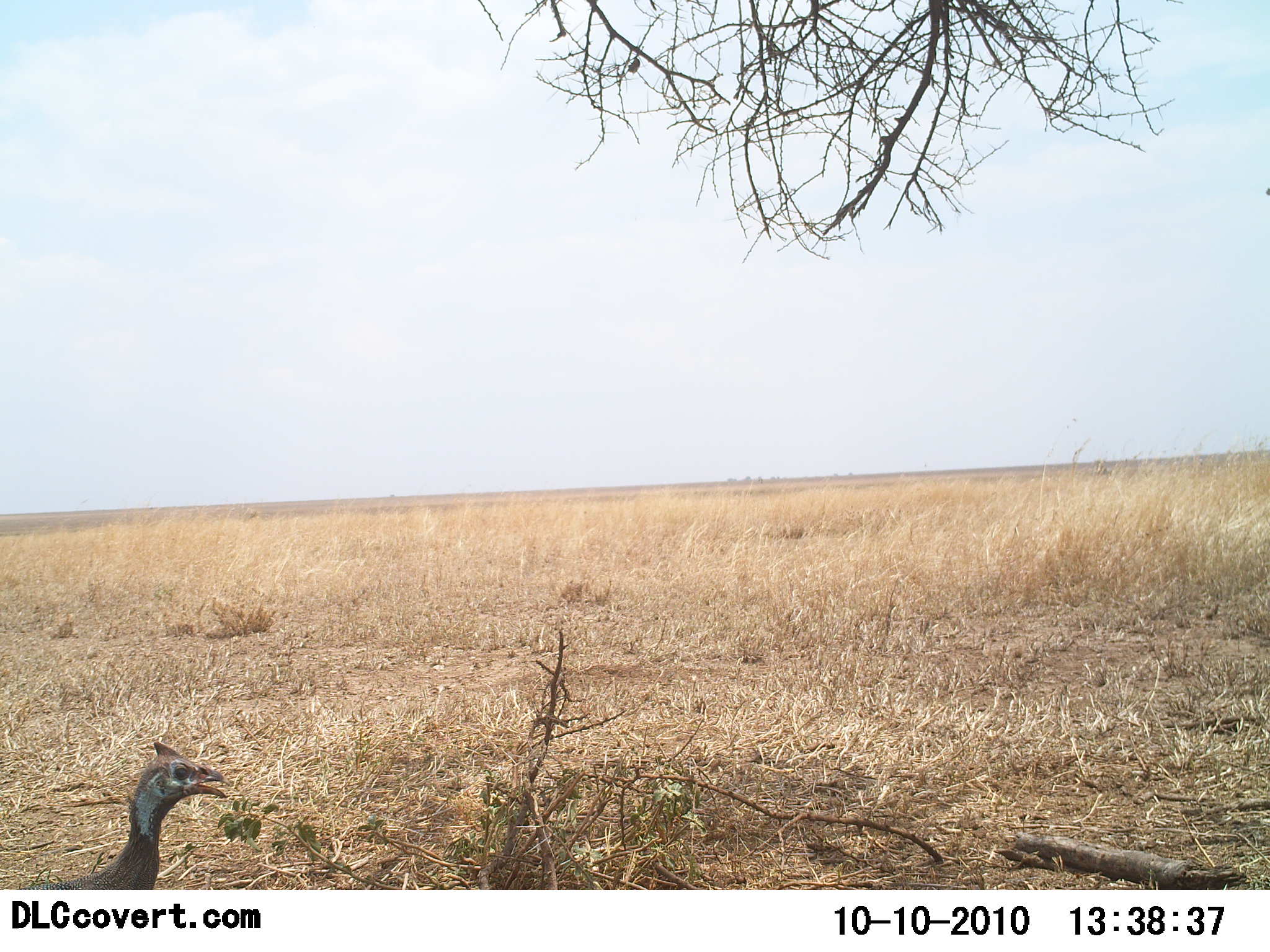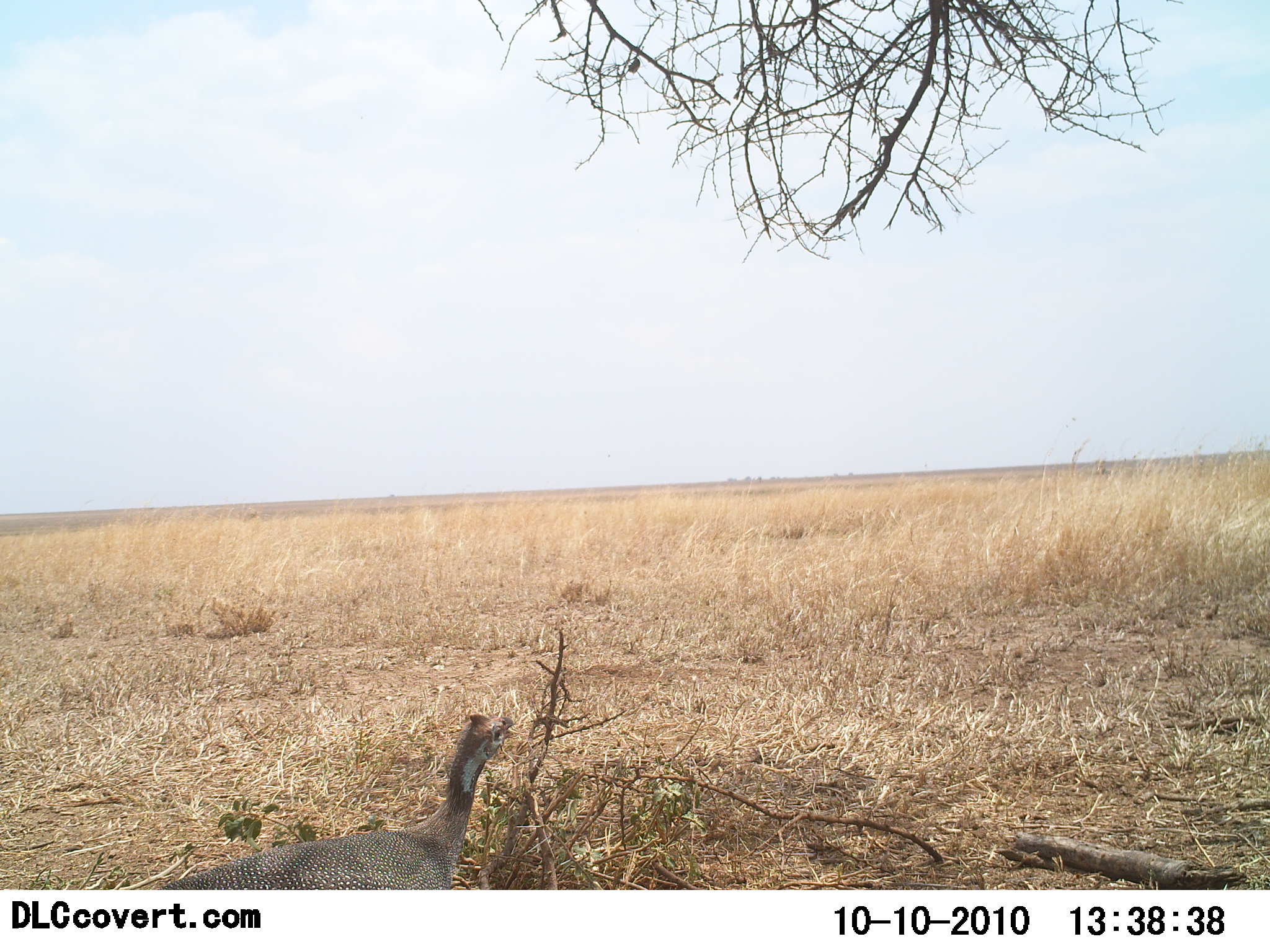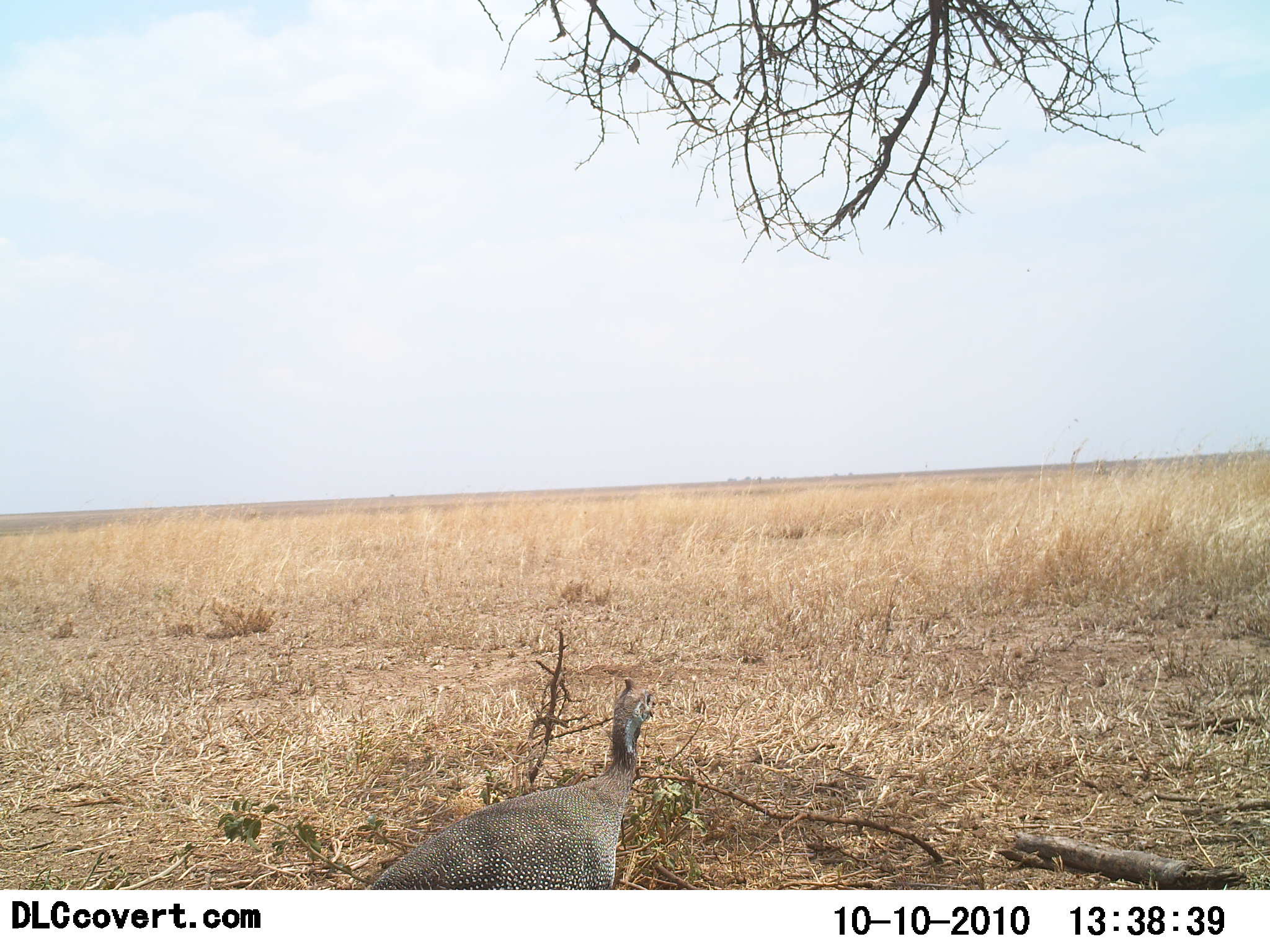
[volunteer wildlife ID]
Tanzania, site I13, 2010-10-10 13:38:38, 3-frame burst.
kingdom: Animalia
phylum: Chordata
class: Aves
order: Galliformes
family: Numididae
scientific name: Numididae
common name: guinea fowl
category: guineafowl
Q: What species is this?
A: Guineafowl (guinea fowl) (Numididae).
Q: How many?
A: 1.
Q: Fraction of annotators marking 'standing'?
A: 6%.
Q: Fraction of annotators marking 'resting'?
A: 0%.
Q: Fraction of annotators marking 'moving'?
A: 94%.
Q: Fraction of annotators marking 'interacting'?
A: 0%.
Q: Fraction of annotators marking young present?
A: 0%.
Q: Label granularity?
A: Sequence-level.